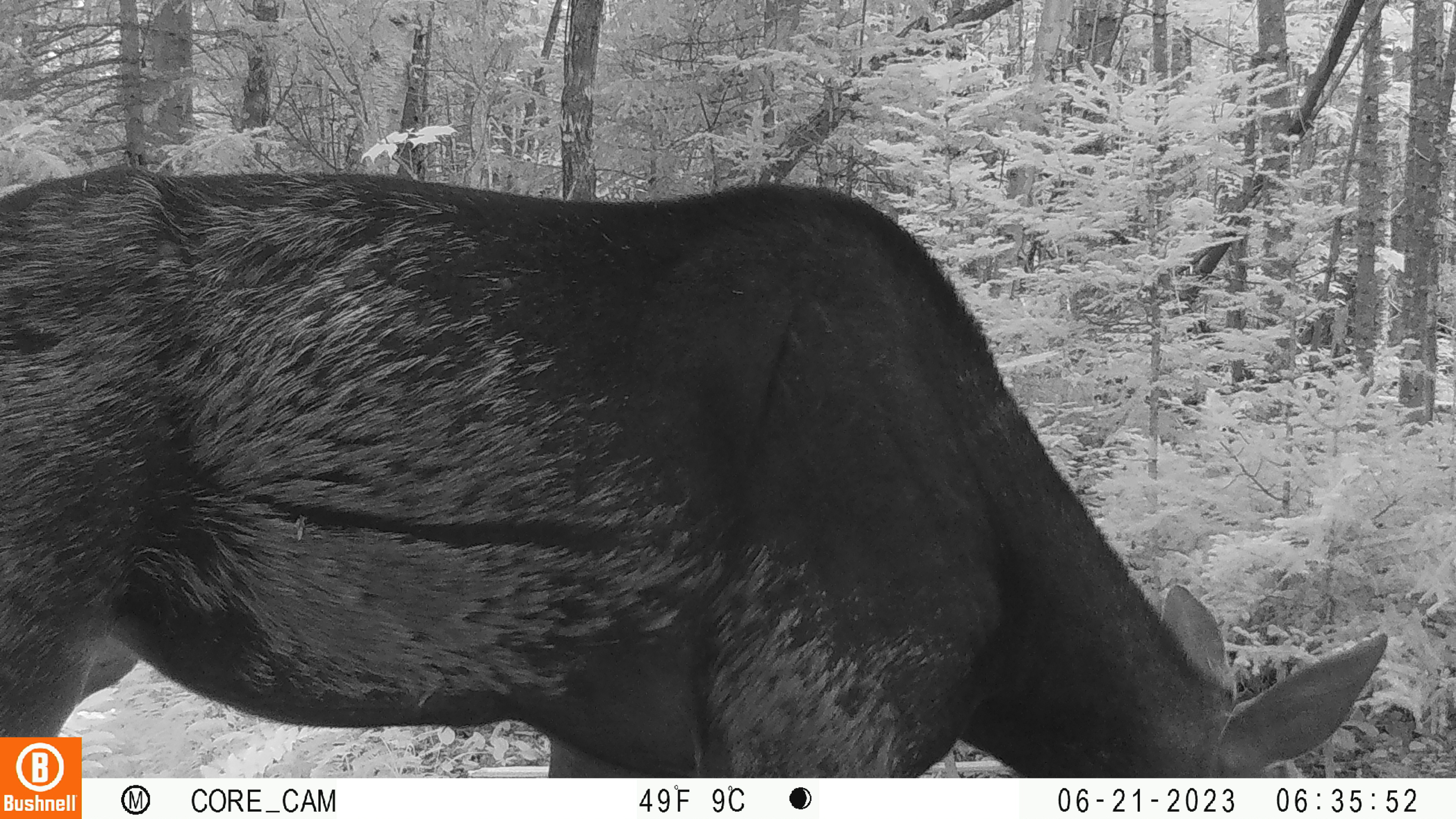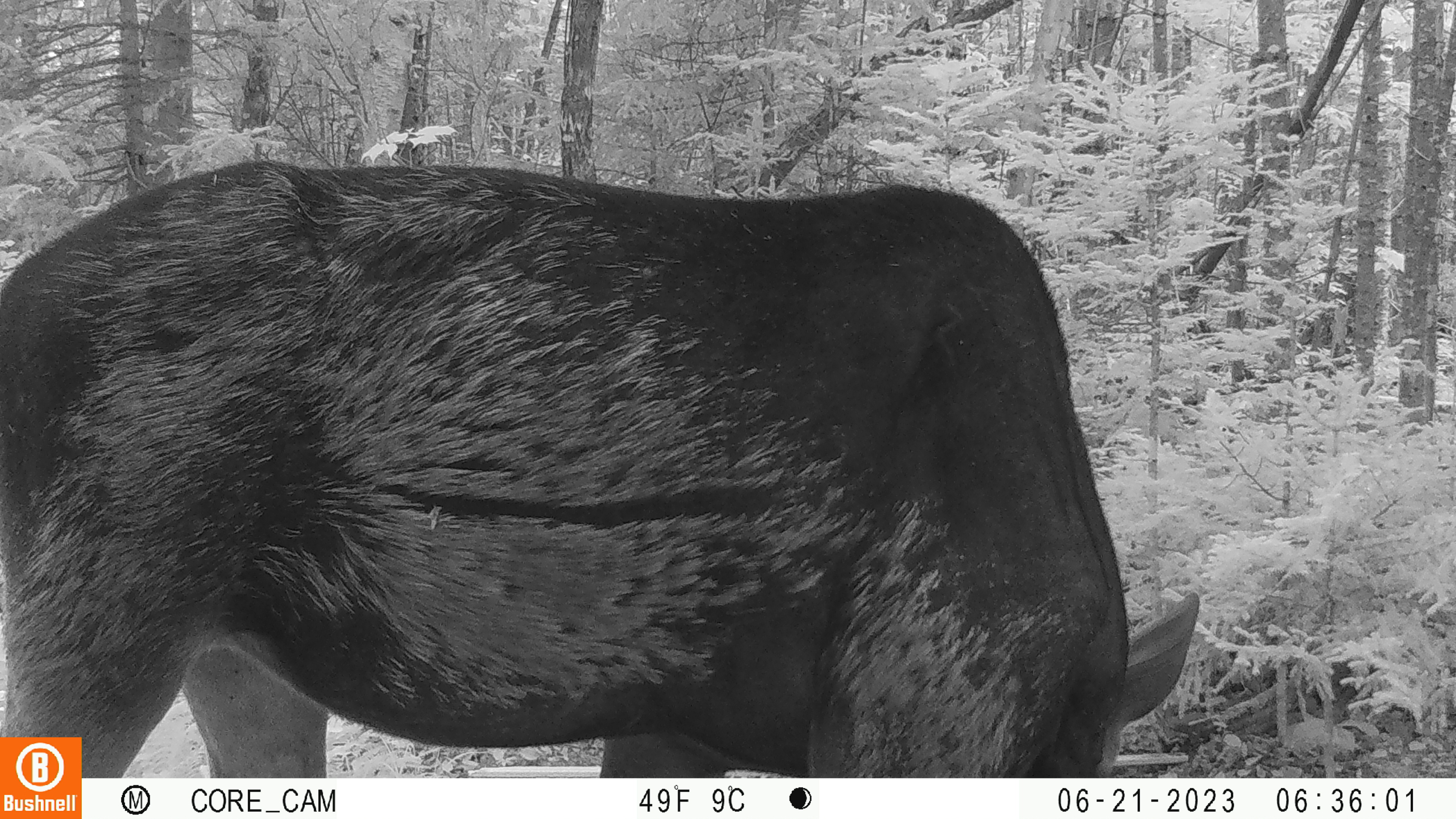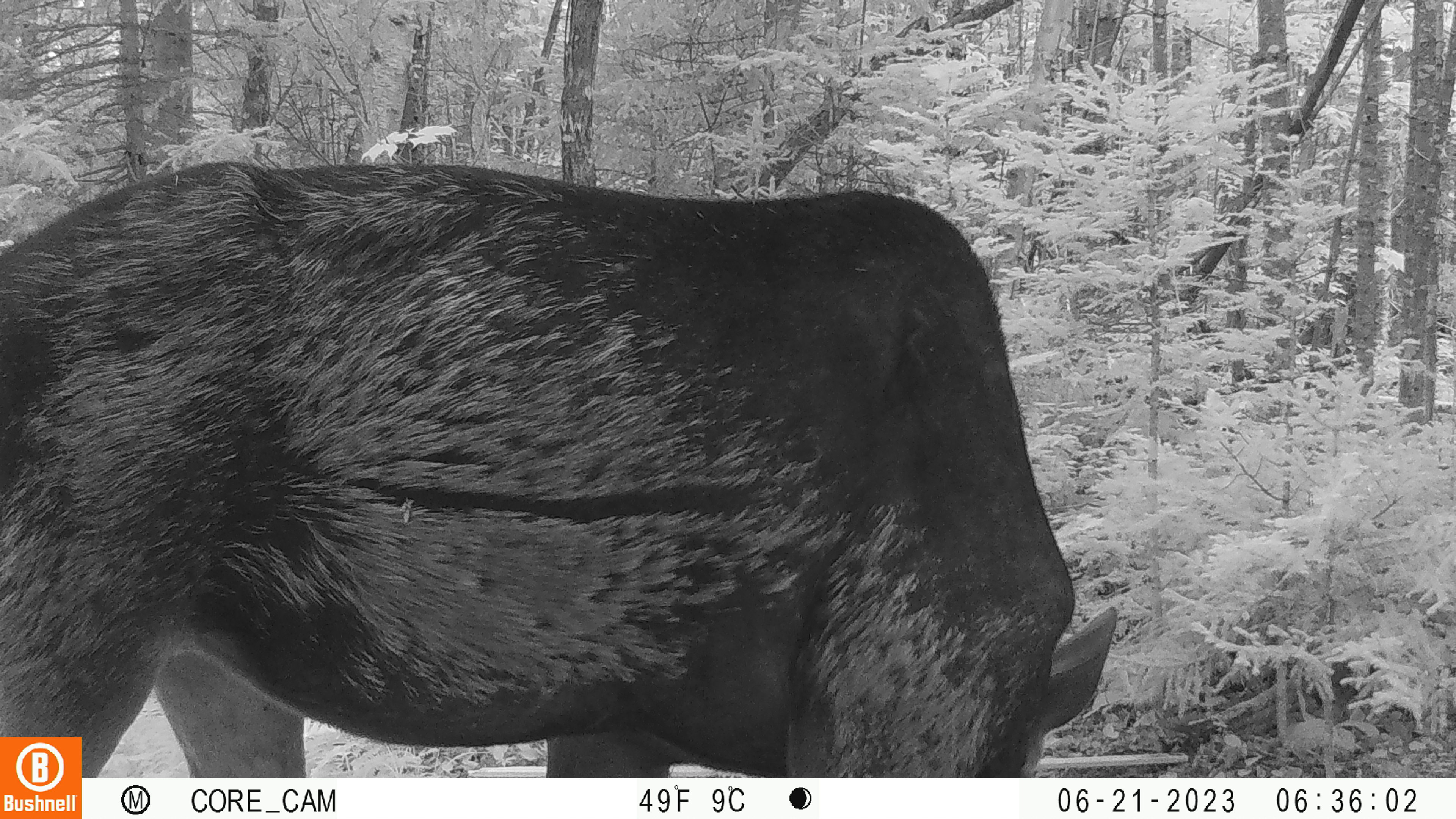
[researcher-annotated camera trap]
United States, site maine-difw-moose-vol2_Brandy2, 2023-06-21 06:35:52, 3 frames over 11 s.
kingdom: Animalia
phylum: Chordata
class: Mammalia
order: Artiodactyla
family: Cervidae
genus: Alces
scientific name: Alces alces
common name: moose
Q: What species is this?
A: Moose (Alces alces).